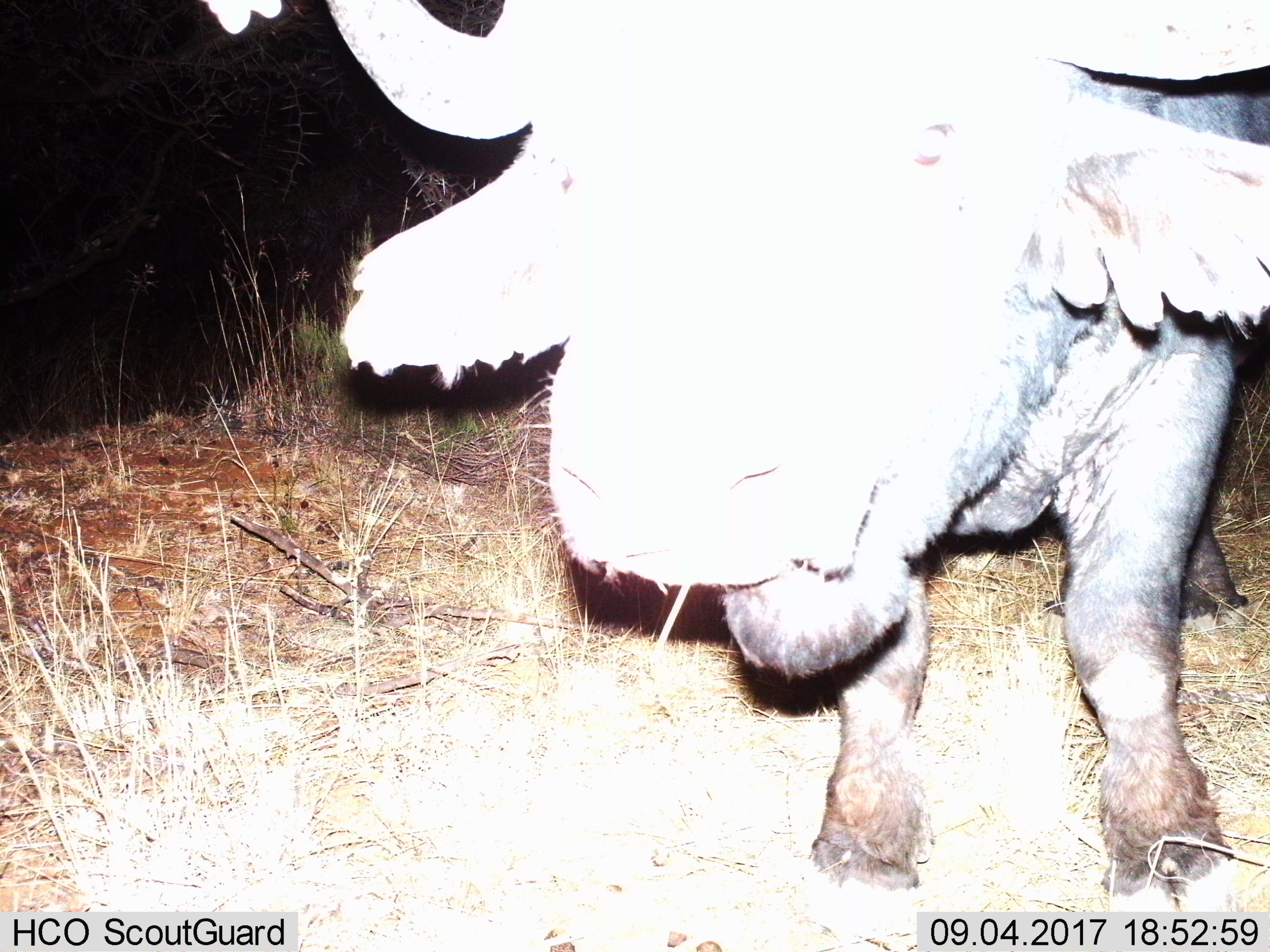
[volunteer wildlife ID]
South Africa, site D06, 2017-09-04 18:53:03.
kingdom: Animalia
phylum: Chordata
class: Mammalia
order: Artiodactyla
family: Bovidae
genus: Syncerus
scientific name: Syncerus caffer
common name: cape buffalo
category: buffalo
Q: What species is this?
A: Buffalo (cape buffalo) (Syncerus caffer).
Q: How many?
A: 1.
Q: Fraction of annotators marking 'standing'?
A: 100%.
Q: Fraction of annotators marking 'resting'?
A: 0%.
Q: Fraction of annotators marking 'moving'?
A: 0%.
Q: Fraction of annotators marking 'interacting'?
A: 0%.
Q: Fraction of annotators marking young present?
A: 0%.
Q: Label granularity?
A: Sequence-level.